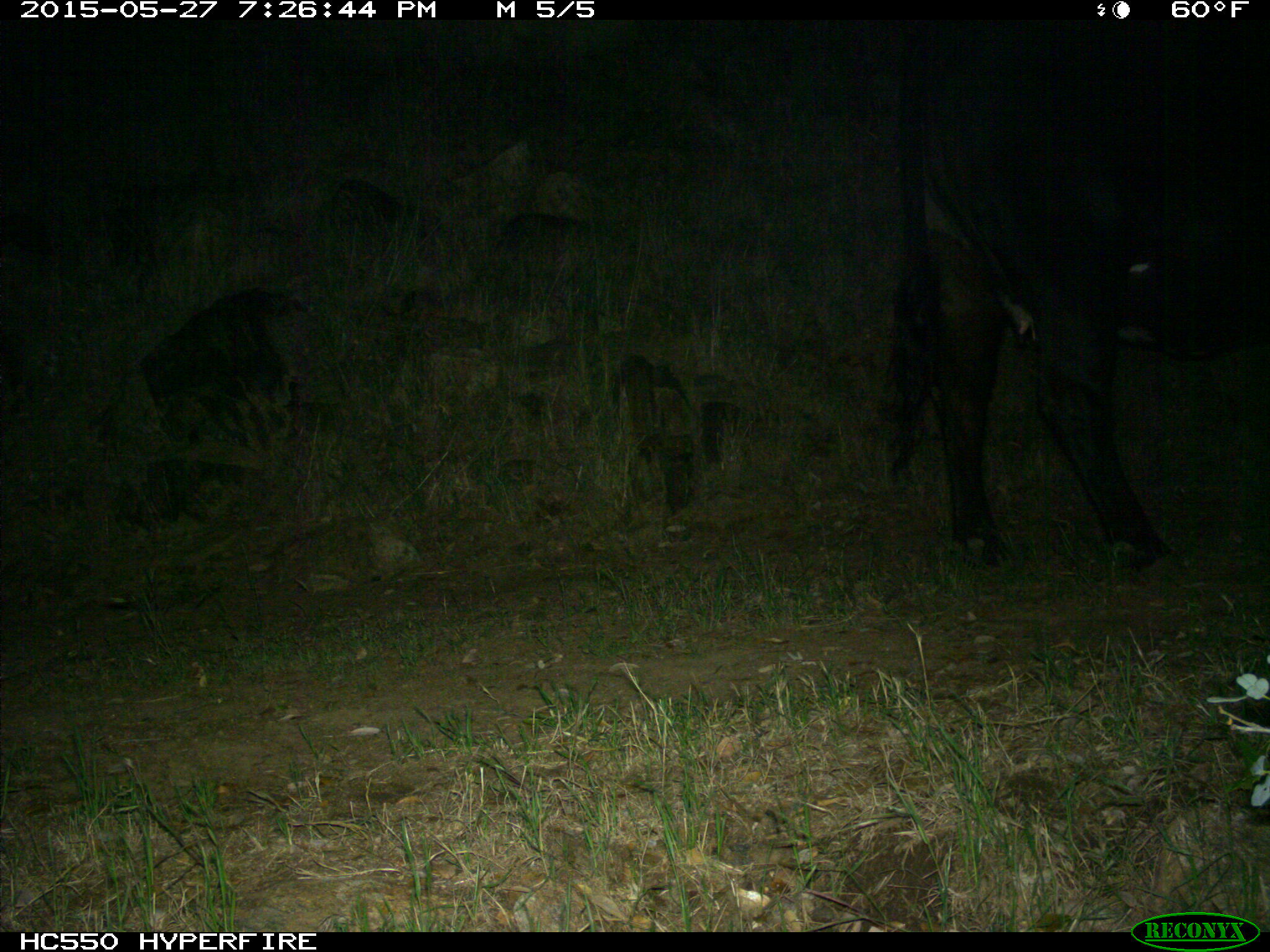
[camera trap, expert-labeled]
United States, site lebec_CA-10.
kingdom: Animalia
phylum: Chordata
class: Mammalia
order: Artiodactyla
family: Bovidae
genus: Bos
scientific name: Bos taurus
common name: domestic cow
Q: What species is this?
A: Bos taurus (domestic cow).